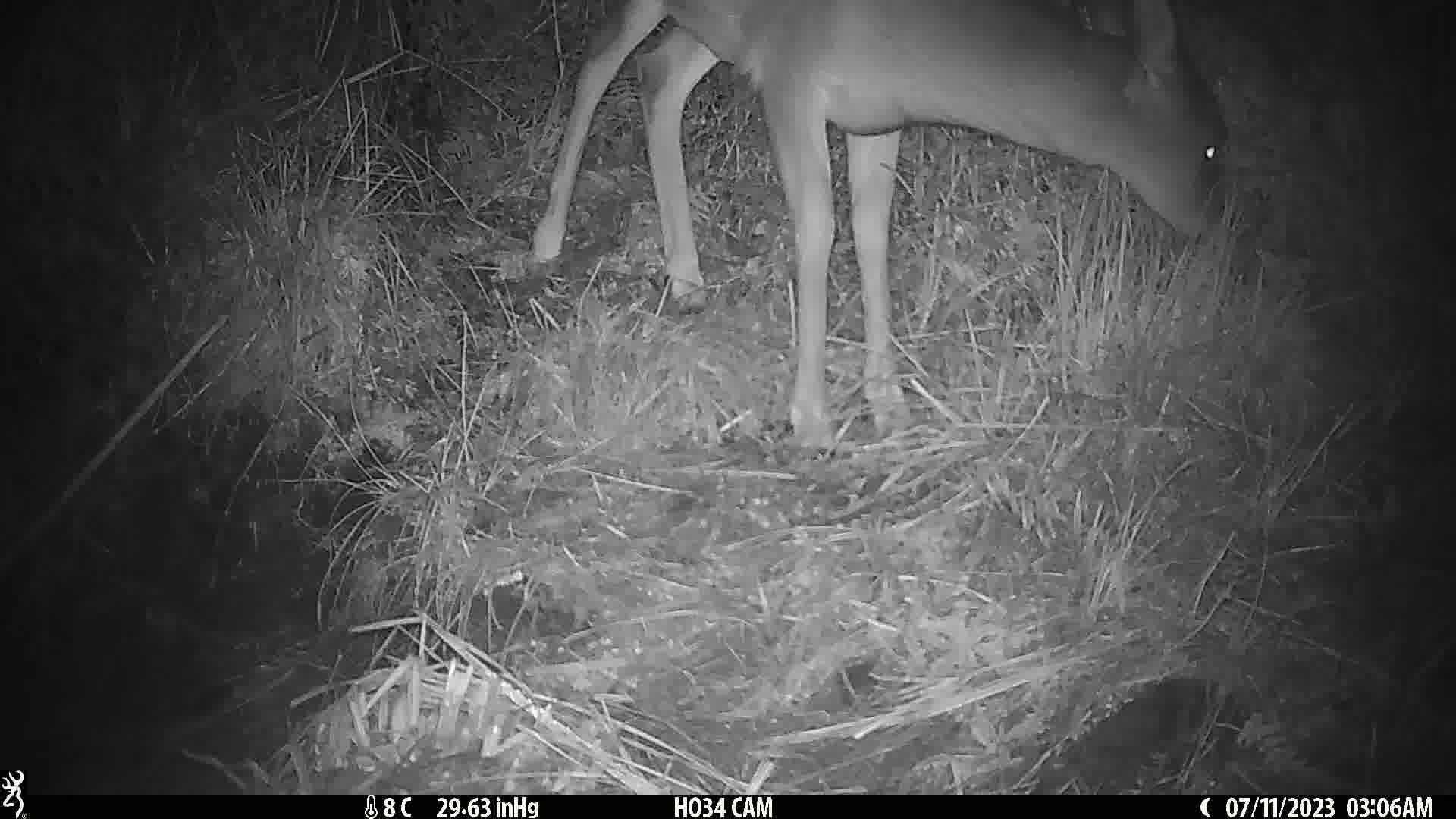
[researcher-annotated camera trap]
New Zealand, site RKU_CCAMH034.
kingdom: Animalia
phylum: Chordata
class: Mammalia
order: Artiodactyla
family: Cervidae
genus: Odocoileus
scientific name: Odocoileus virginianus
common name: white-tailed deer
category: white tailed deer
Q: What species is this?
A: White tailed deer (white-tailed deer) (Odocoileus virginianus).